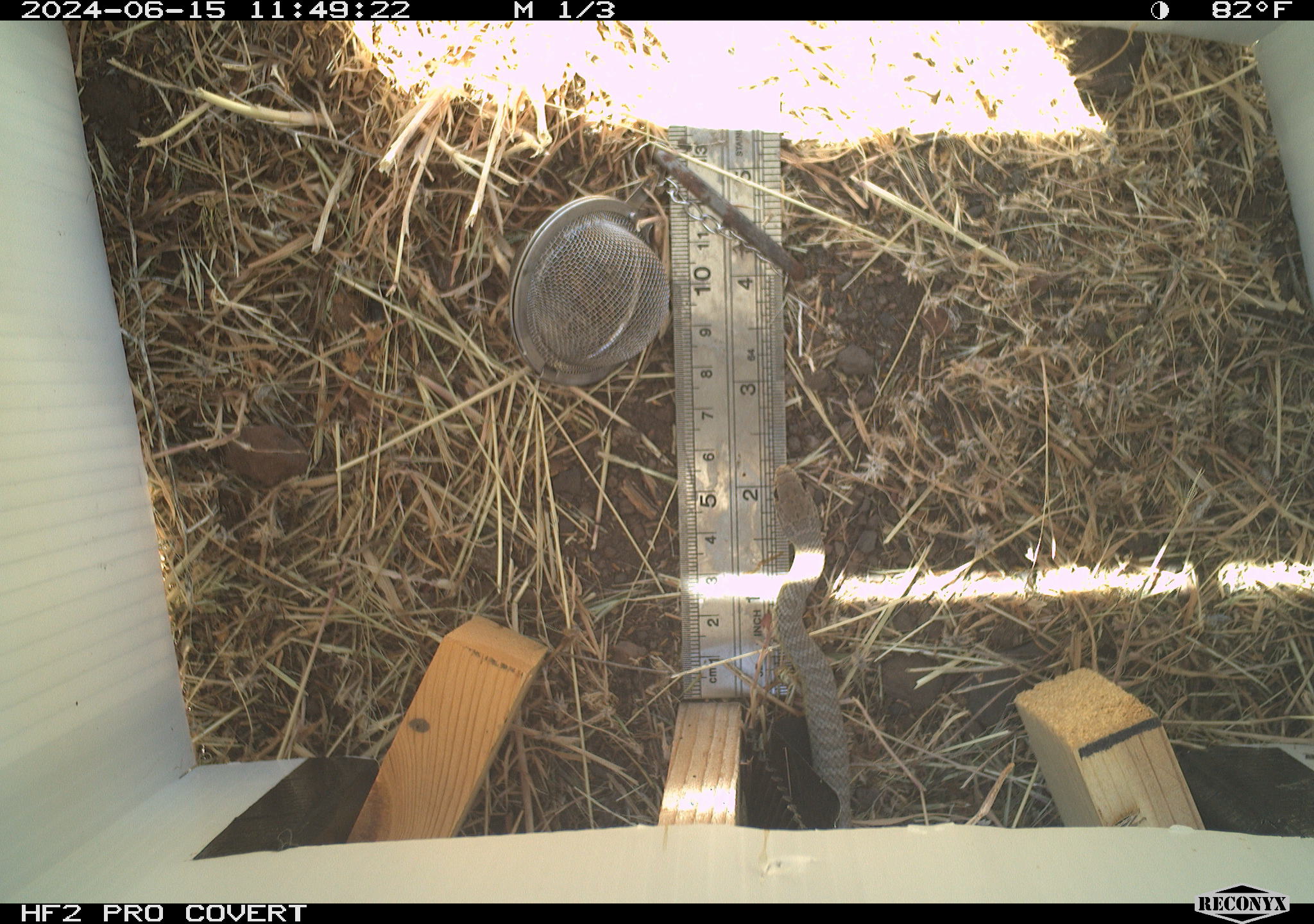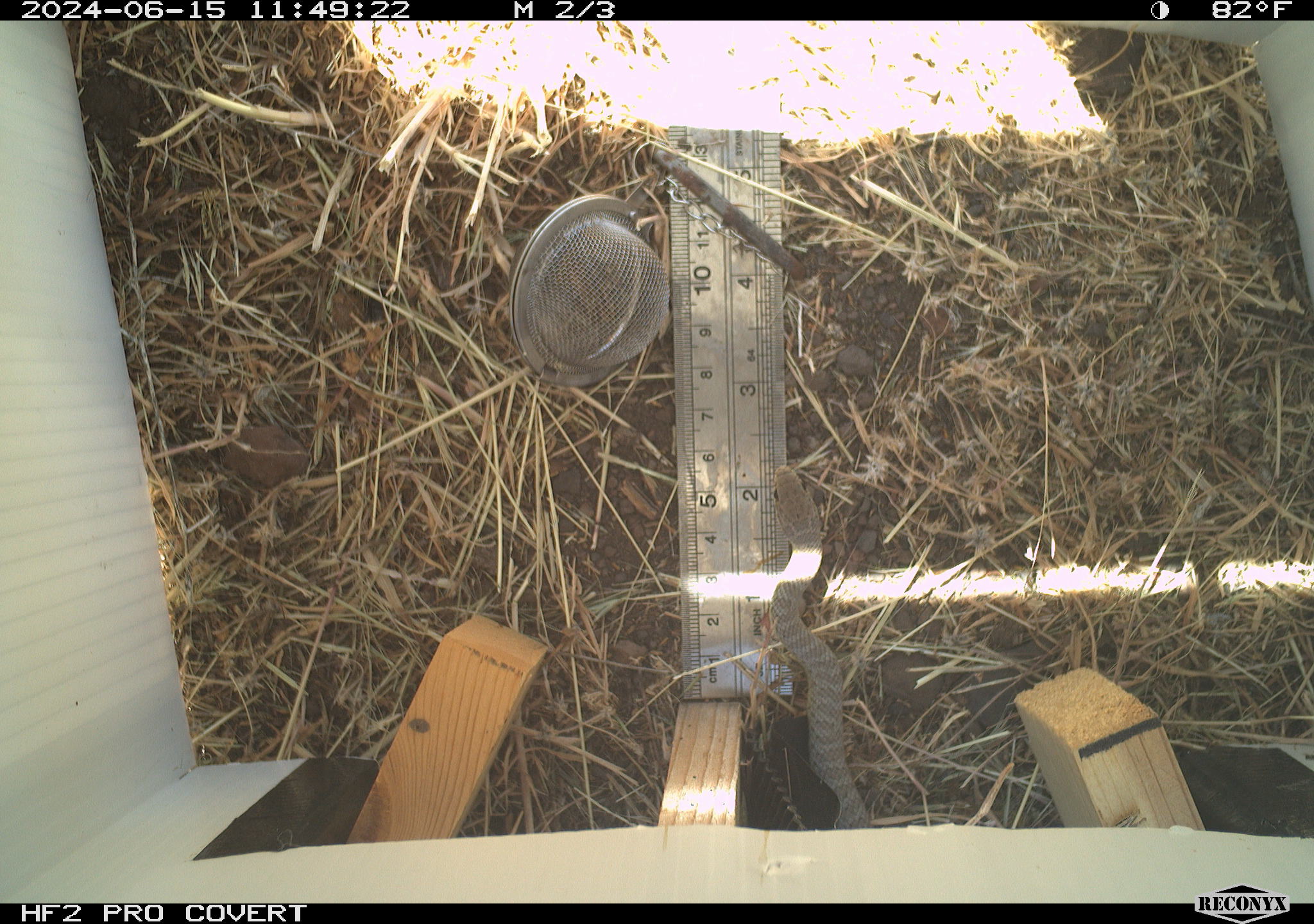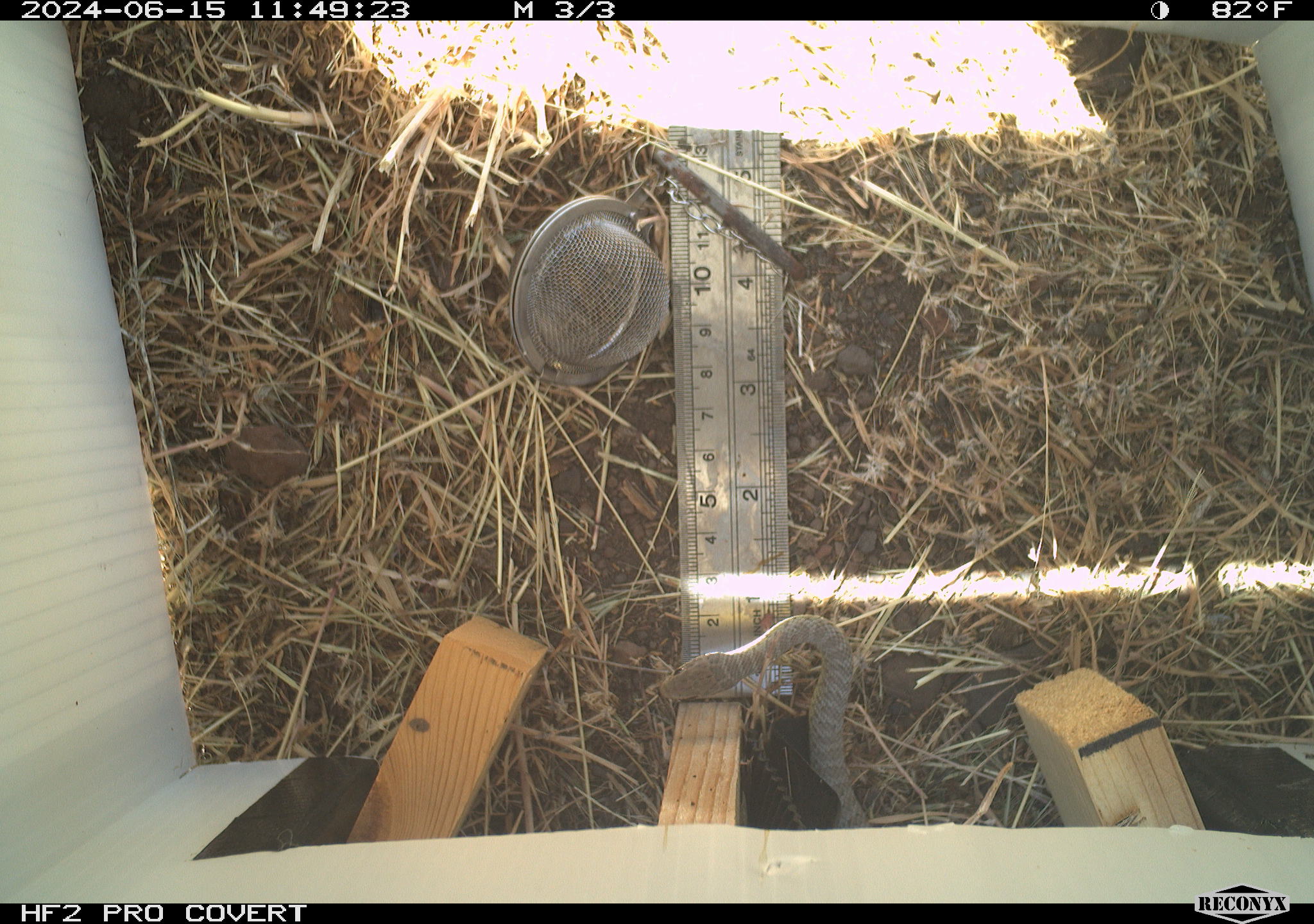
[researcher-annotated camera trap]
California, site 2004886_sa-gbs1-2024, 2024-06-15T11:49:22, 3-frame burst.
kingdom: Animalia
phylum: Chordata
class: Reptilia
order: Squamata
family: Colubridae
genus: Coluber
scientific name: Coluber constrictor mormon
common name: western yellow-bellied racer